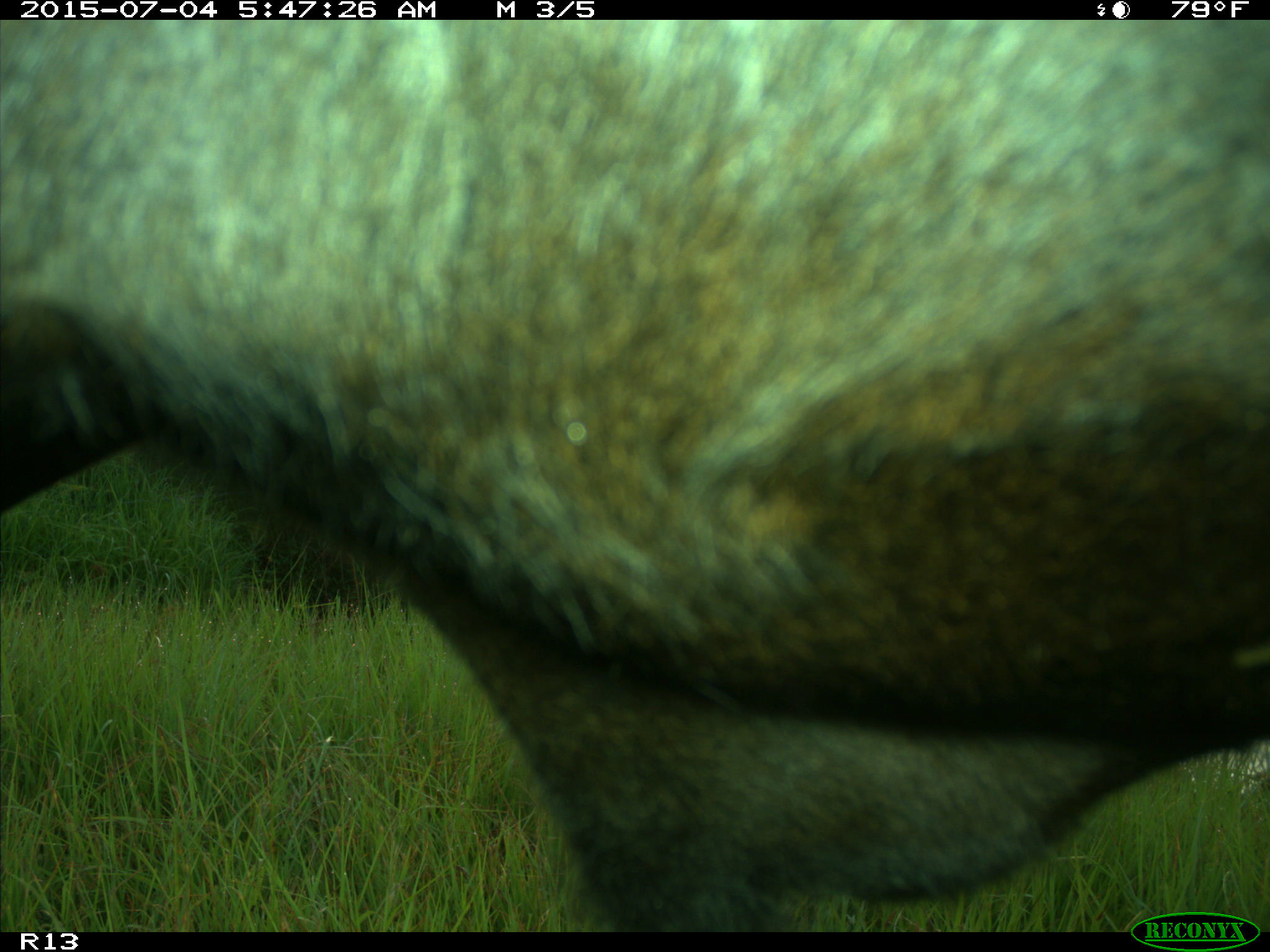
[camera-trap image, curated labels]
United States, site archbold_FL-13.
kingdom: Animalia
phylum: Chordata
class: Mammalia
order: Artiodactyla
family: Bovidae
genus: Bos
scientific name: Bos taurus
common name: domestic cow